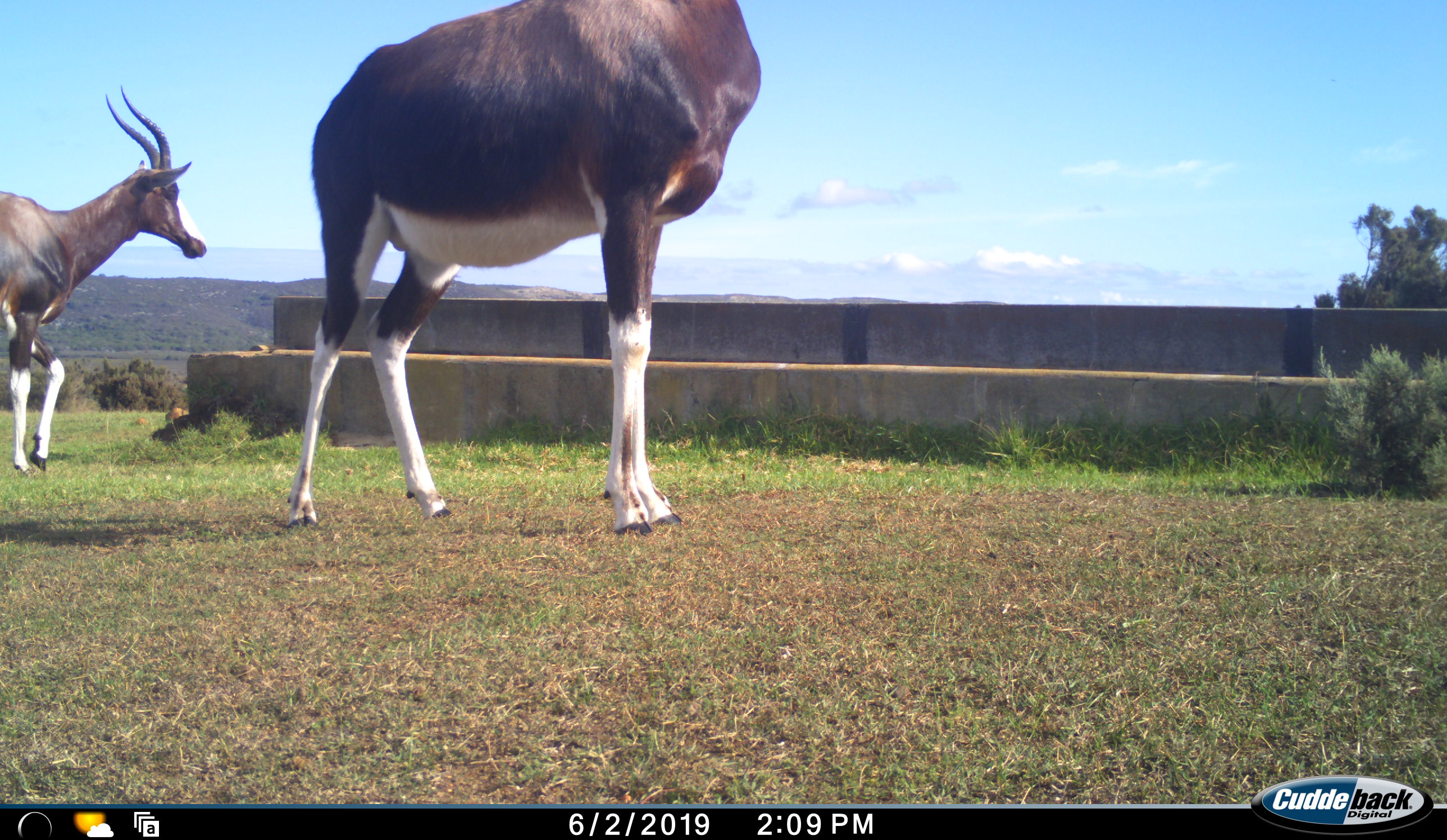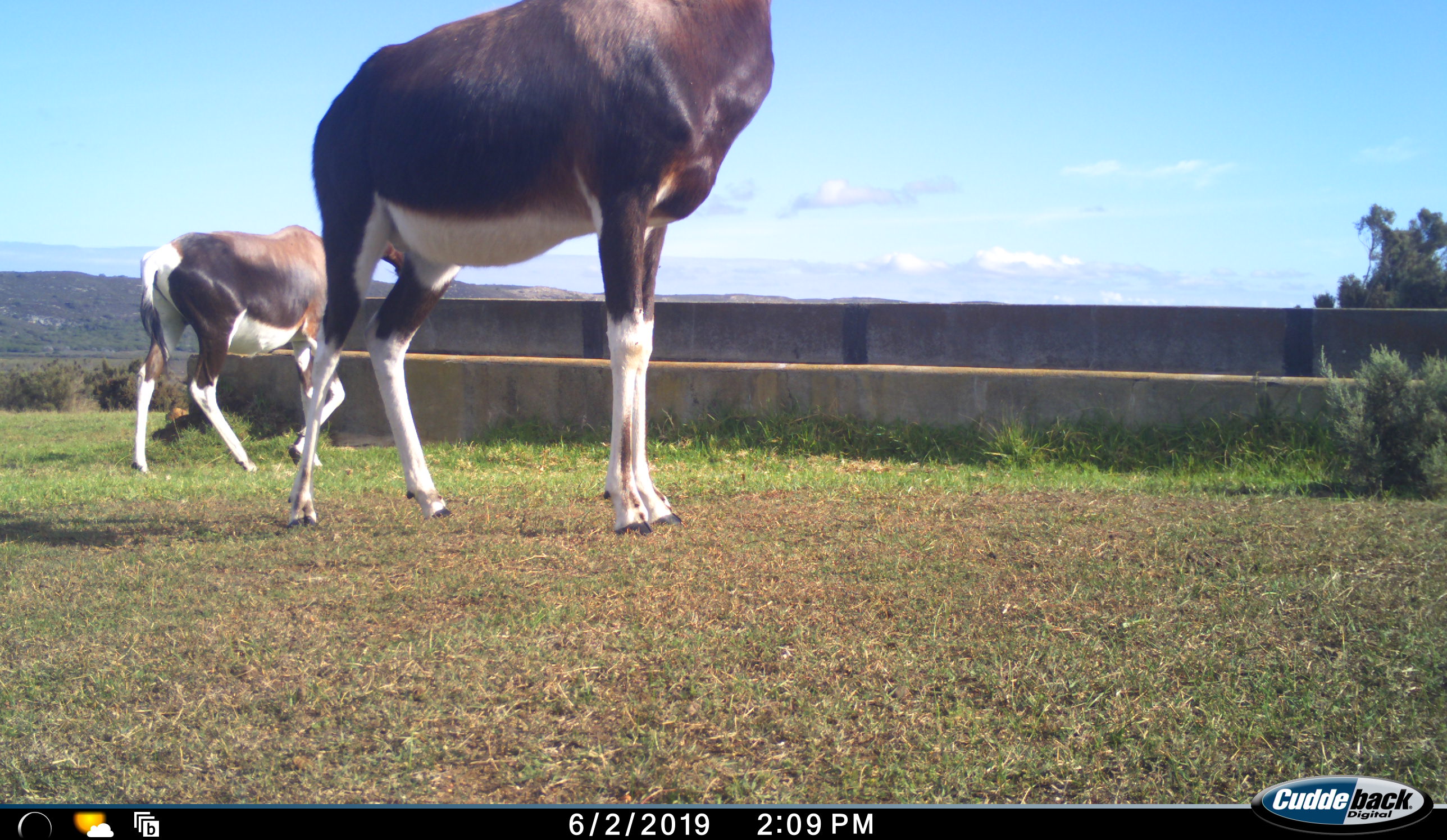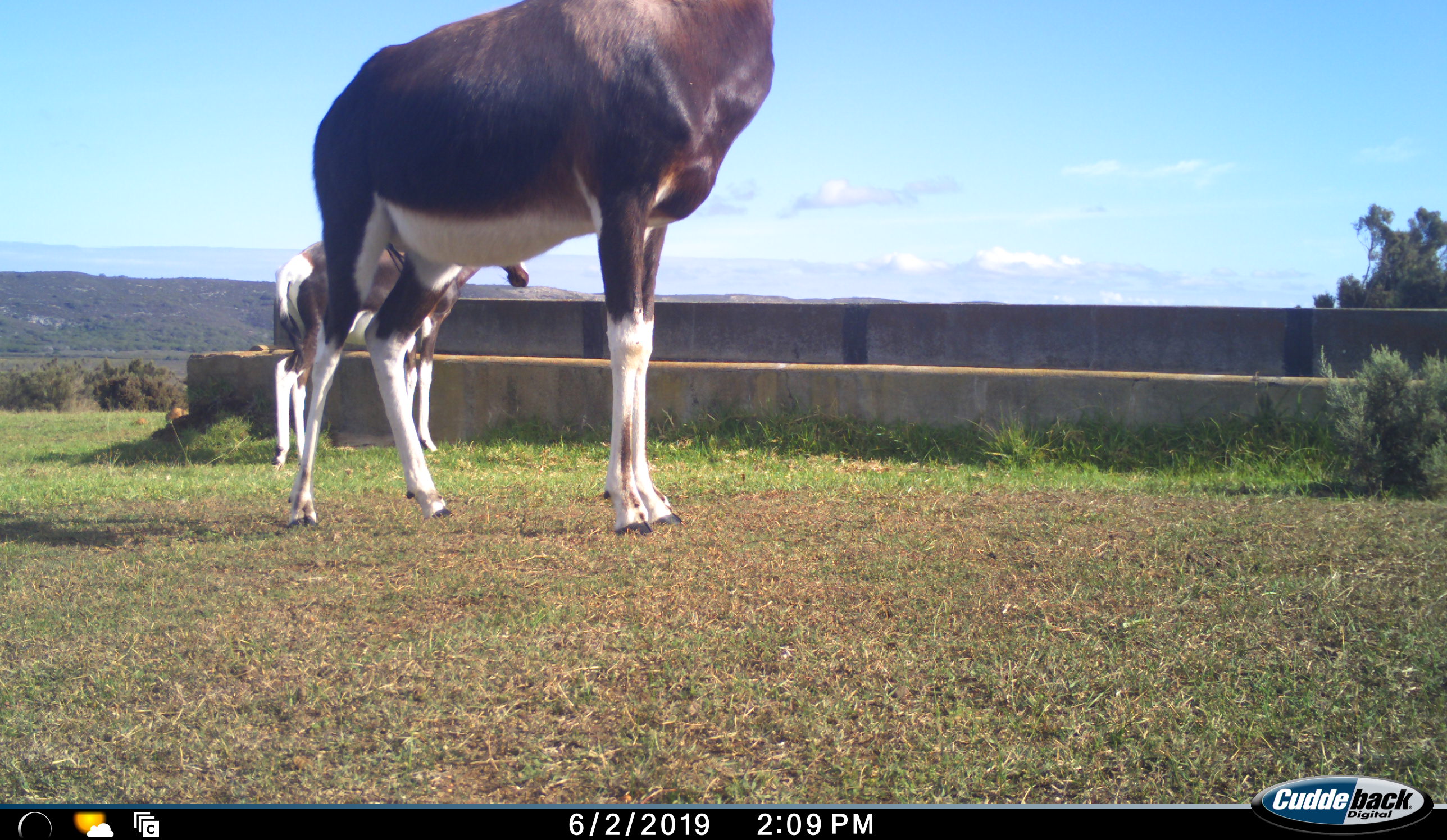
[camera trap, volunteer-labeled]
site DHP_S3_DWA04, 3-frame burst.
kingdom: Animalia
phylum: Chordata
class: Mammalia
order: Artiodactyla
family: Bovidae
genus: Damaliscus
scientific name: Damaliscus pygargus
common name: bontebok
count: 2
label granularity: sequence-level